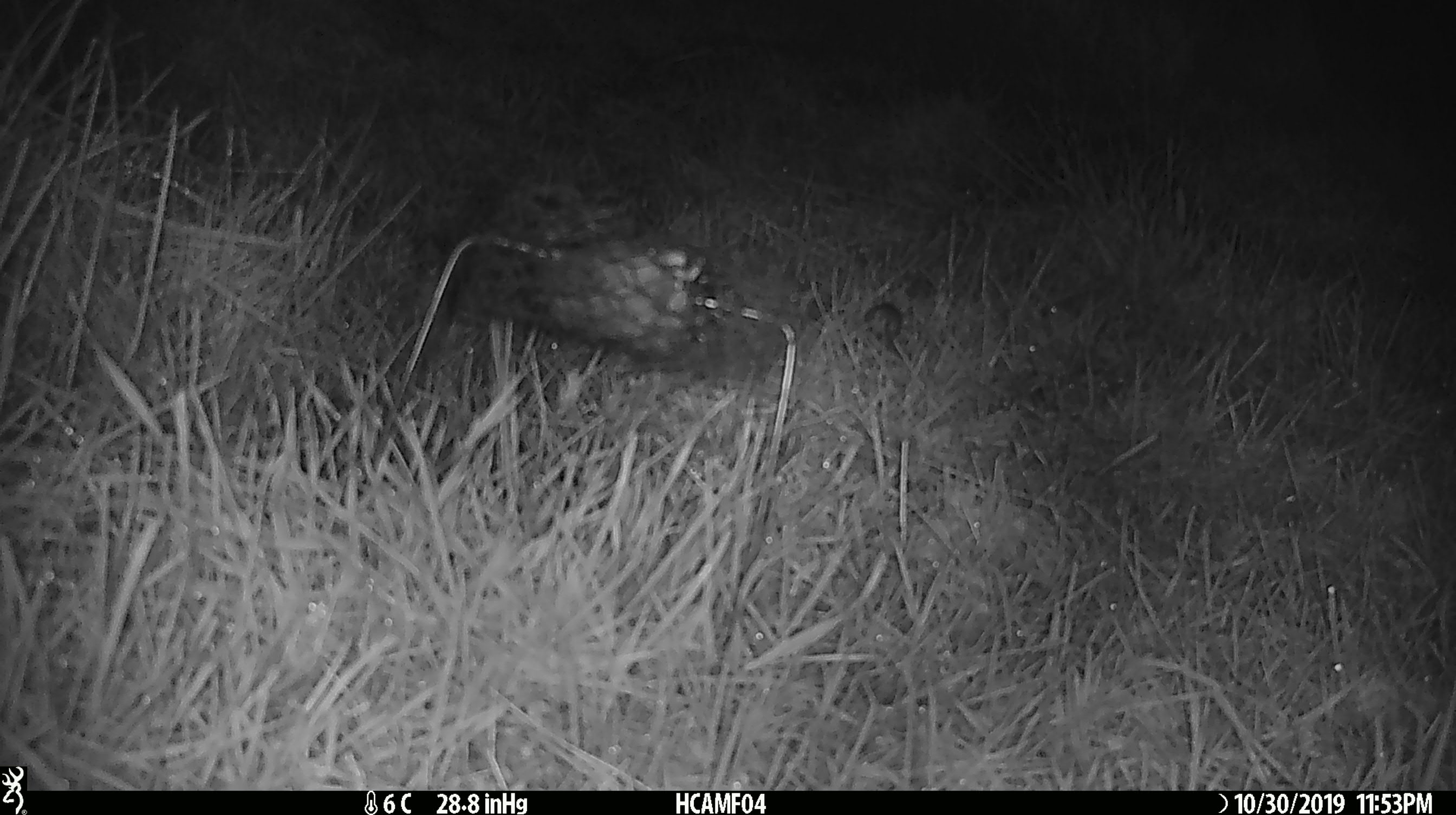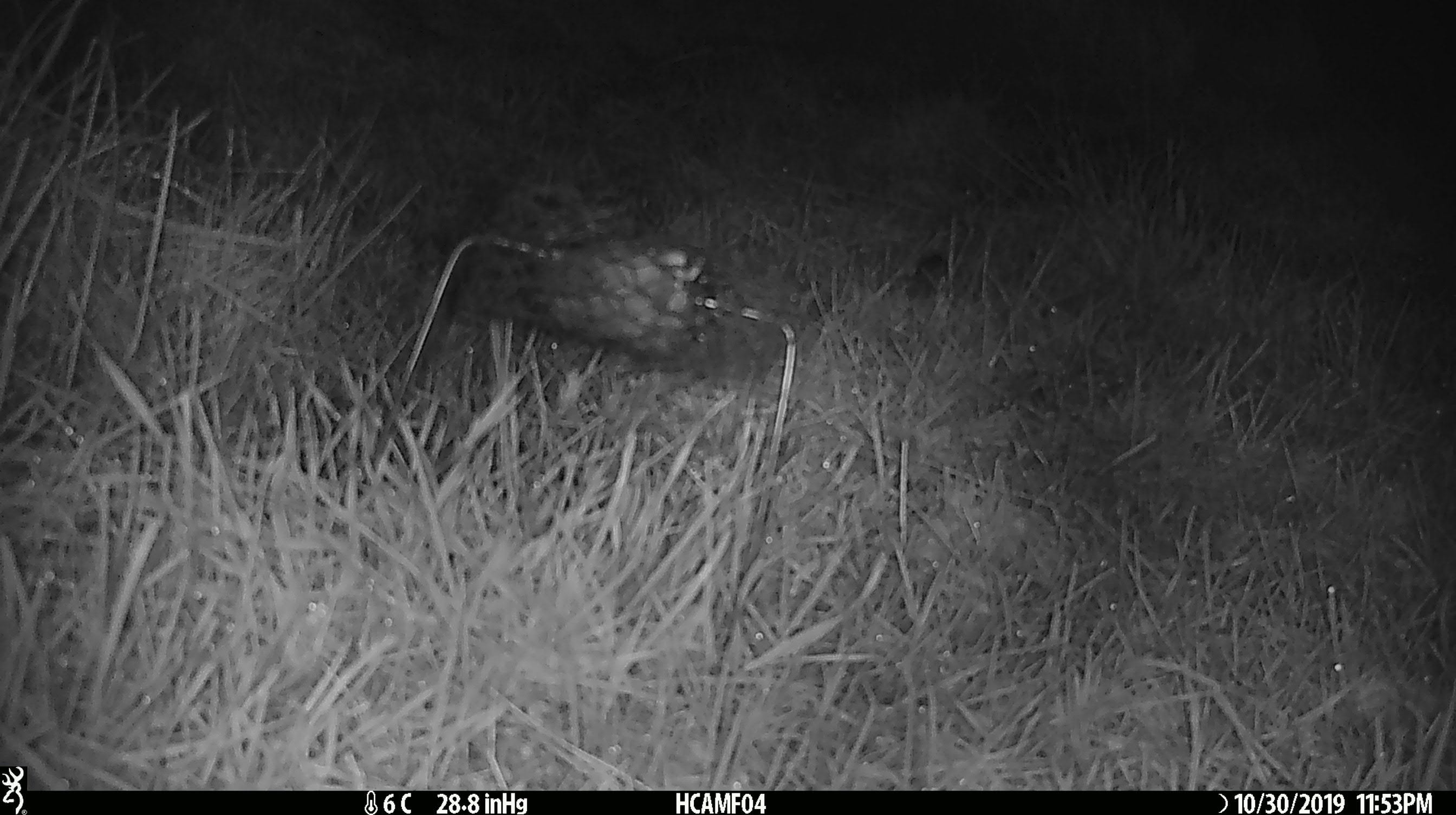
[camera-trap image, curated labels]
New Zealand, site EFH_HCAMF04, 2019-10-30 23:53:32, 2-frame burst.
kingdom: Animalia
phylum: Chordata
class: Mammalia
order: Rodentia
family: Muridae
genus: Mus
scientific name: Mus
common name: mouse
Mouse (Mus).